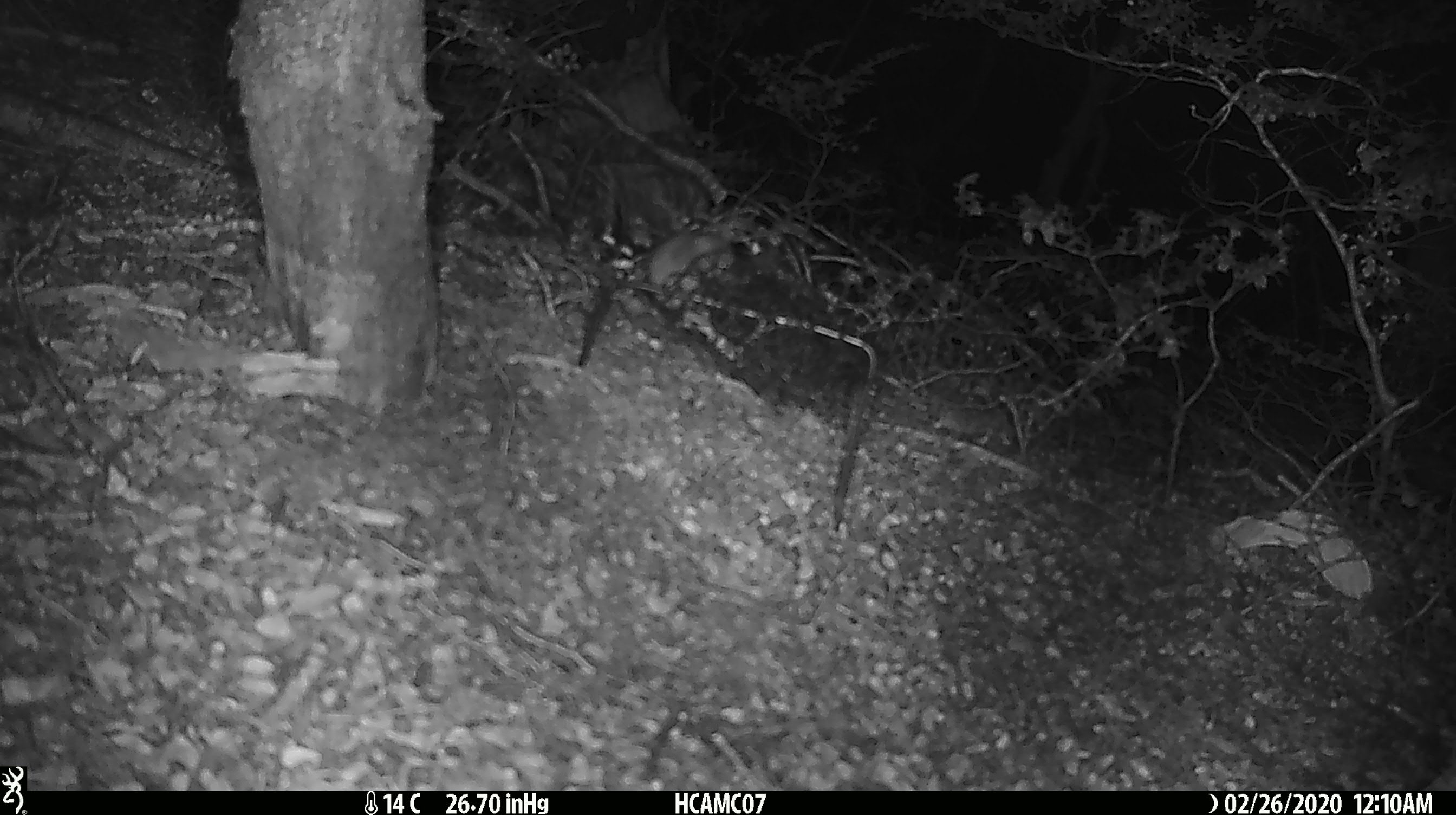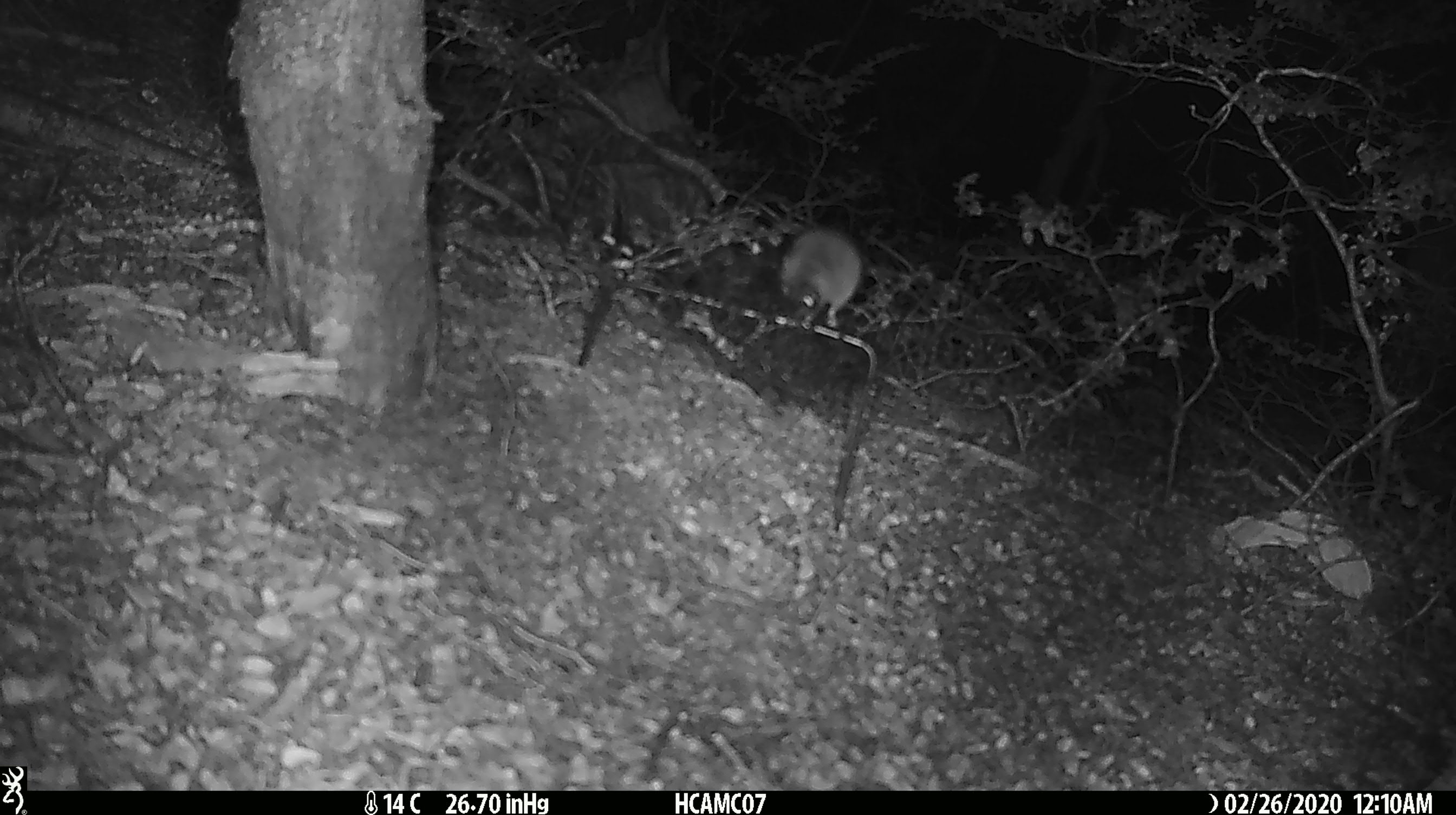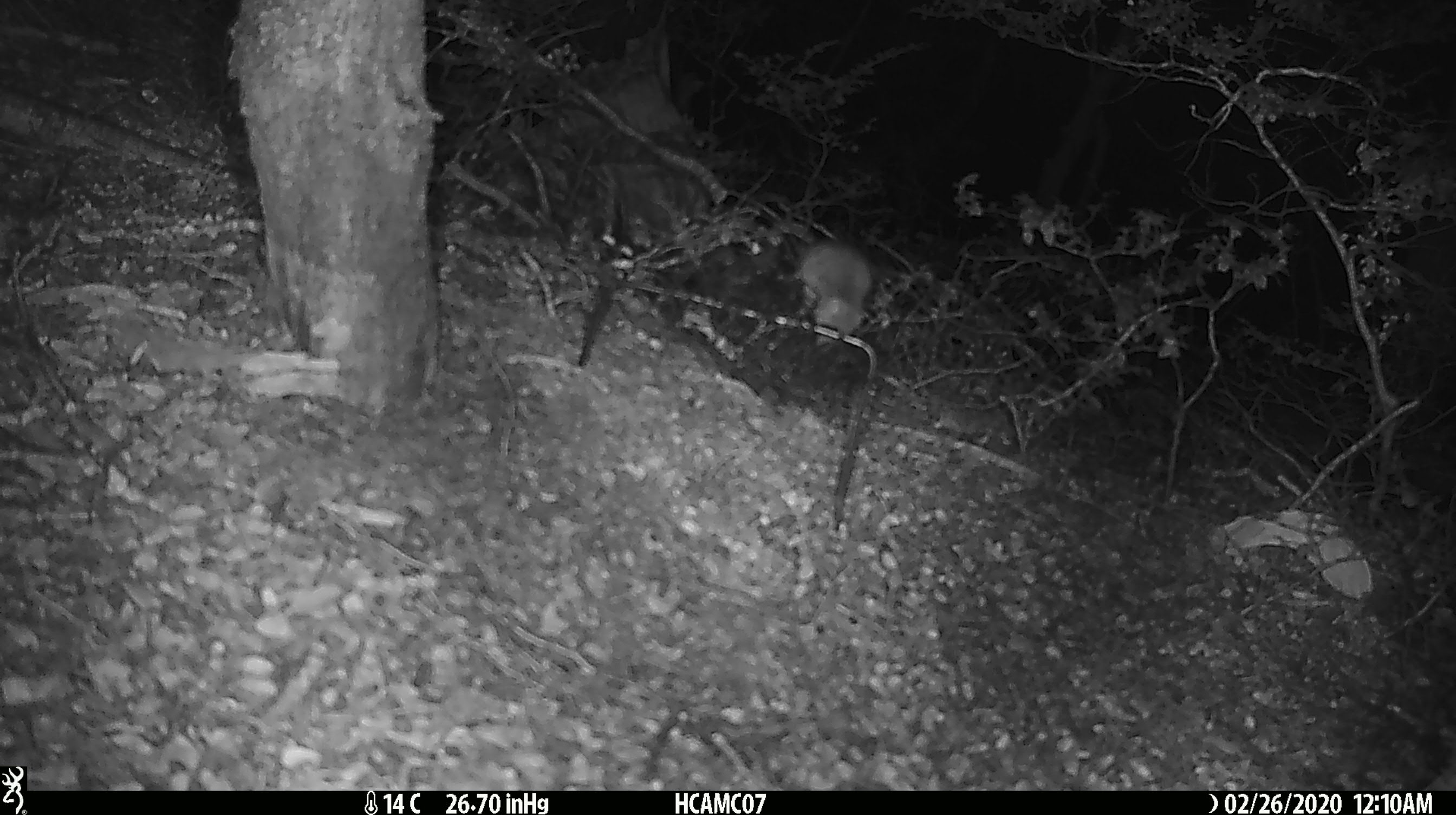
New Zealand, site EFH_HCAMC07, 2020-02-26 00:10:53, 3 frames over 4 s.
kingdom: Animalia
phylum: Chordata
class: Mammalia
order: Rodentia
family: Muridae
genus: Mus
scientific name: Mus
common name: mouse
Mouse (Mus).